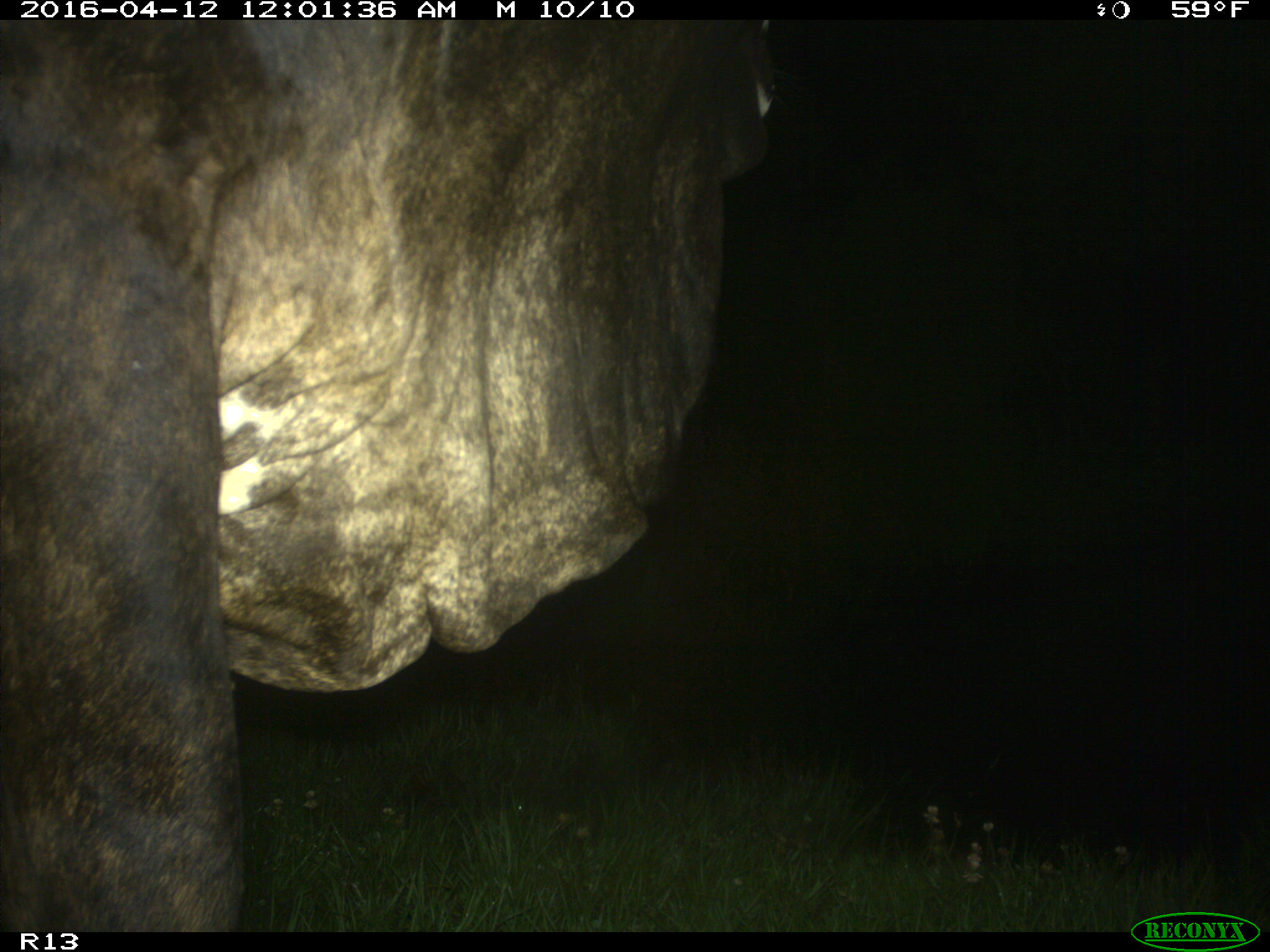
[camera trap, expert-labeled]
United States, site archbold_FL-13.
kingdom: Animalia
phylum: Chordata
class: Mammalia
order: Artiodactyla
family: Bovidae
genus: Bos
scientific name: Bos taurus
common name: domestic cow